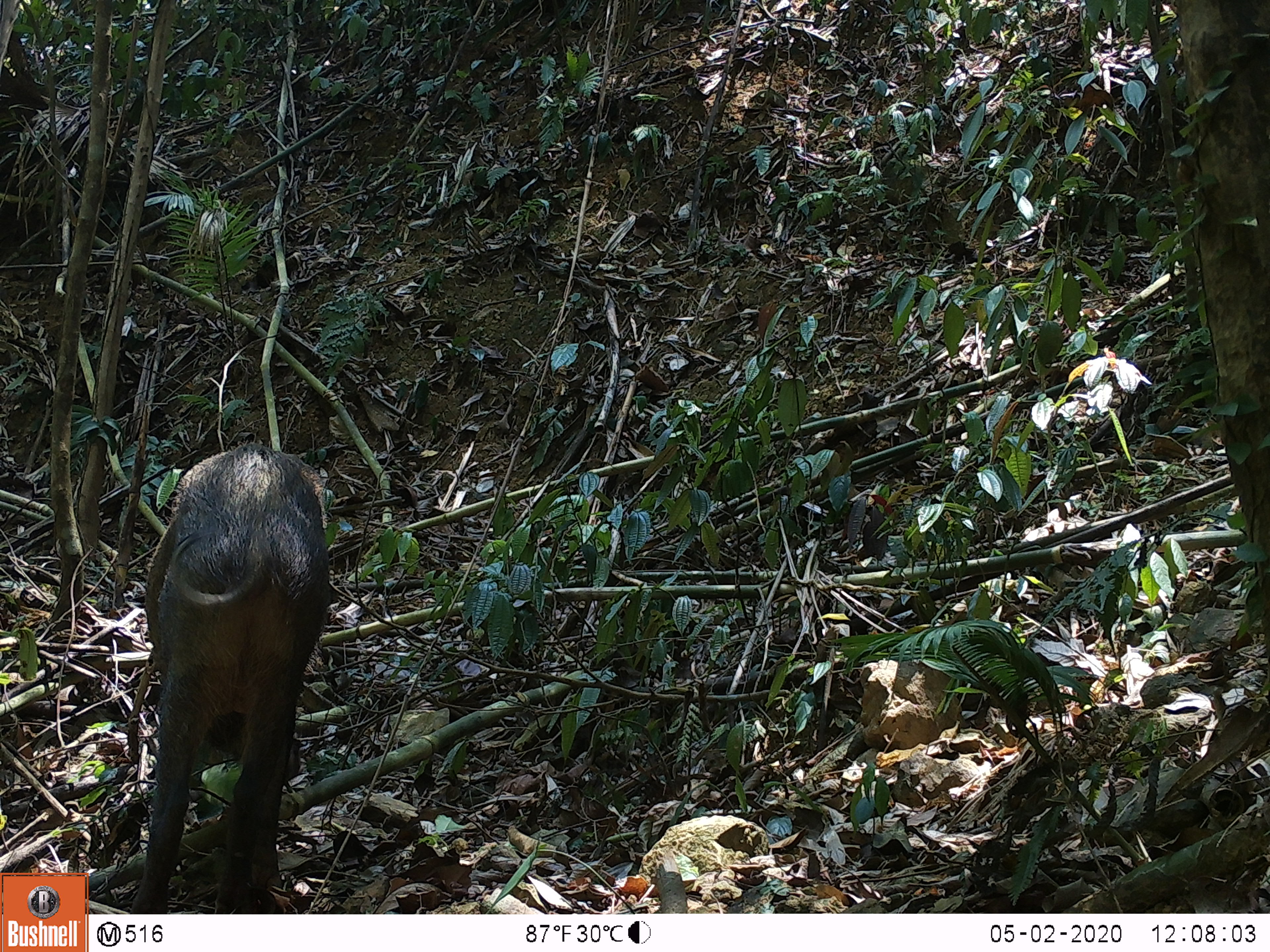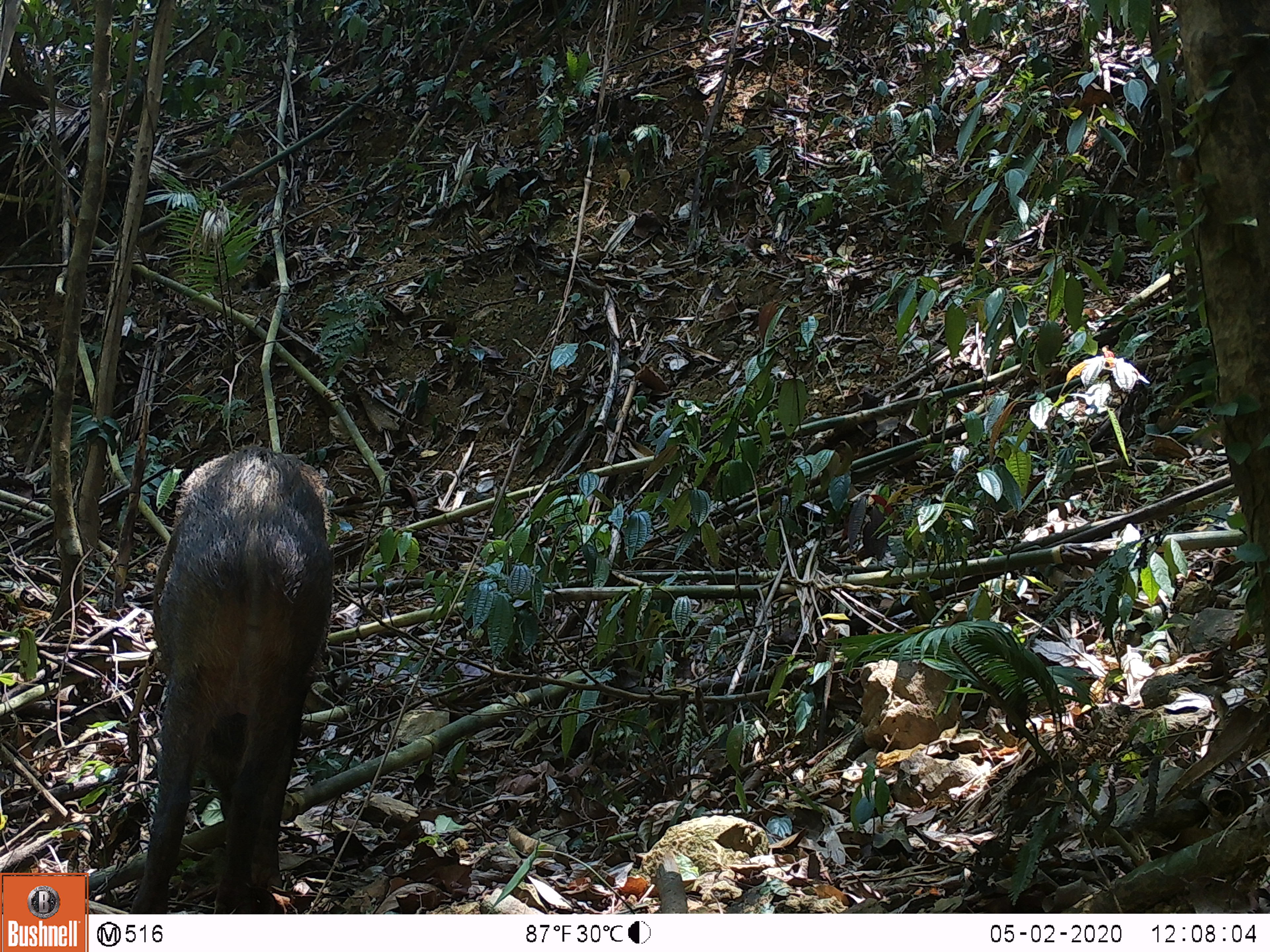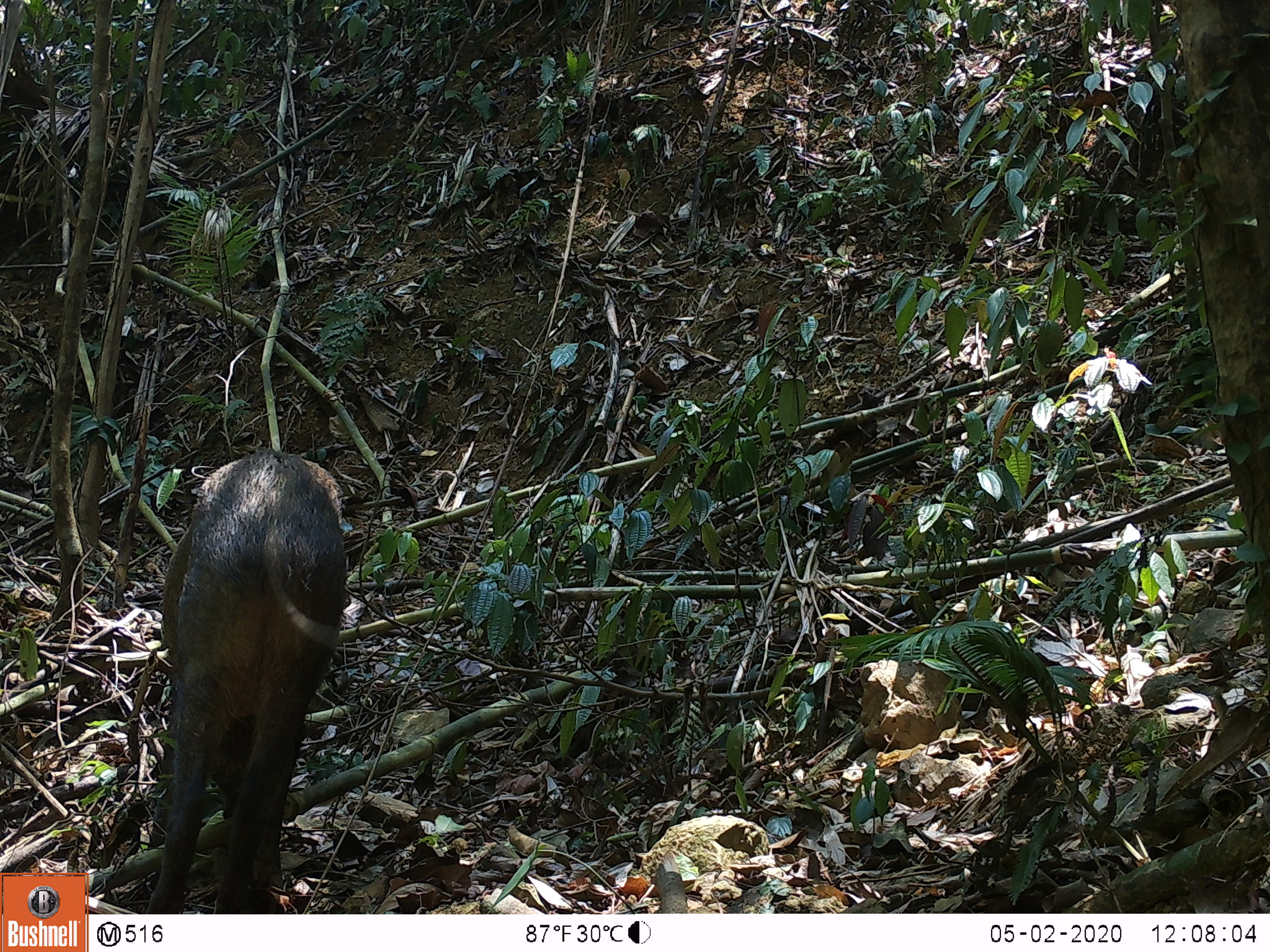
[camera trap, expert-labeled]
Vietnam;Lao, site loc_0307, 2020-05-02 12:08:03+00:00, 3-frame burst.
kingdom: Animalia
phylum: Chordata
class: Mammalia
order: Artiodactyla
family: Suidae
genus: Sus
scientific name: Sus scrofa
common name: eurasian wild pig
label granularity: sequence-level